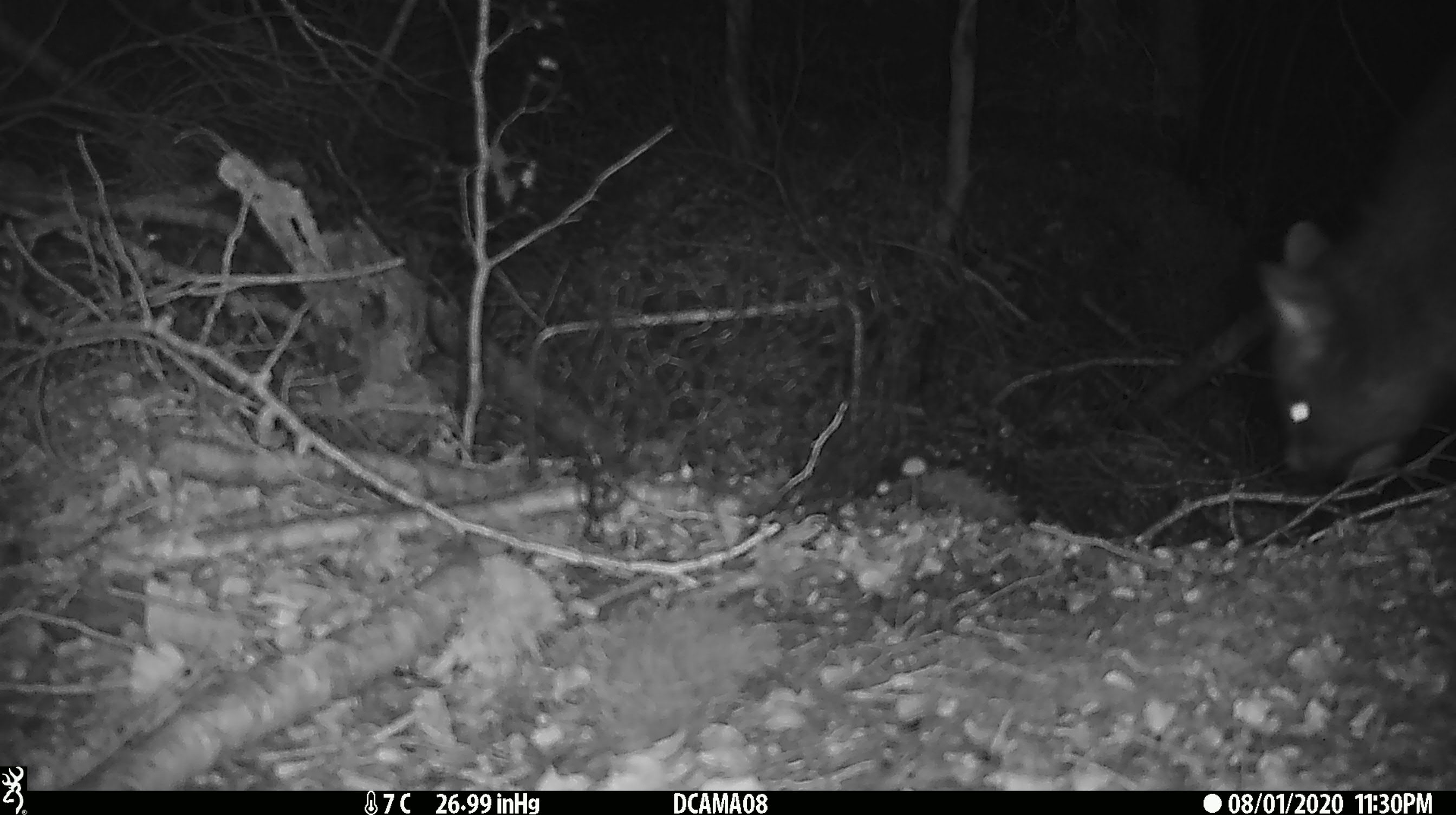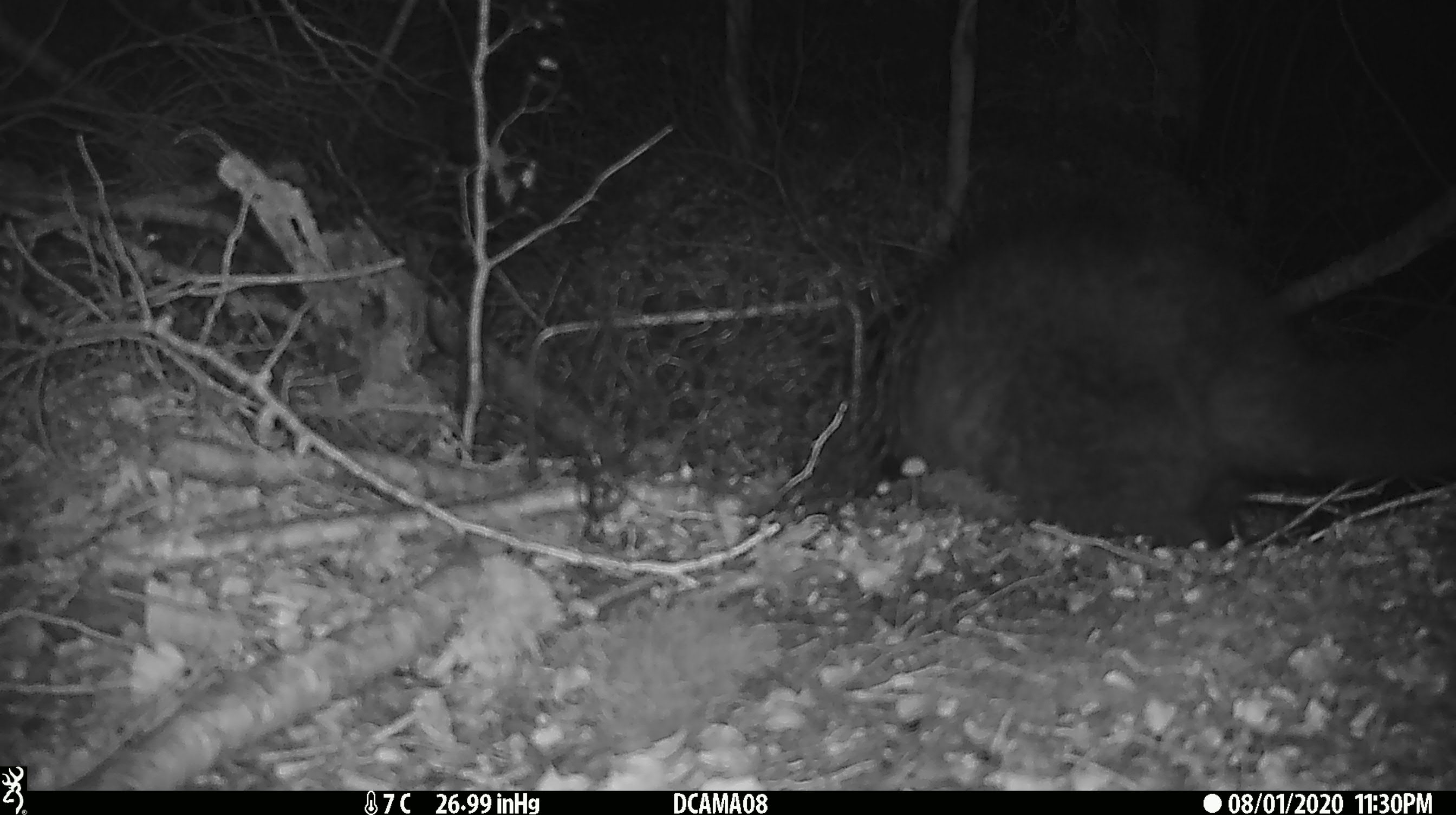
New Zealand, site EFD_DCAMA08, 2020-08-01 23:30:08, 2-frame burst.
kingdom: Animalia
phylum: Chordata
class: Mammalia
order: Diprotodontia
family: Phalangeridae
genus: Trichosurus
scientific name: Trichosurus vulpecula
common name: common brushtail possum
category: possum